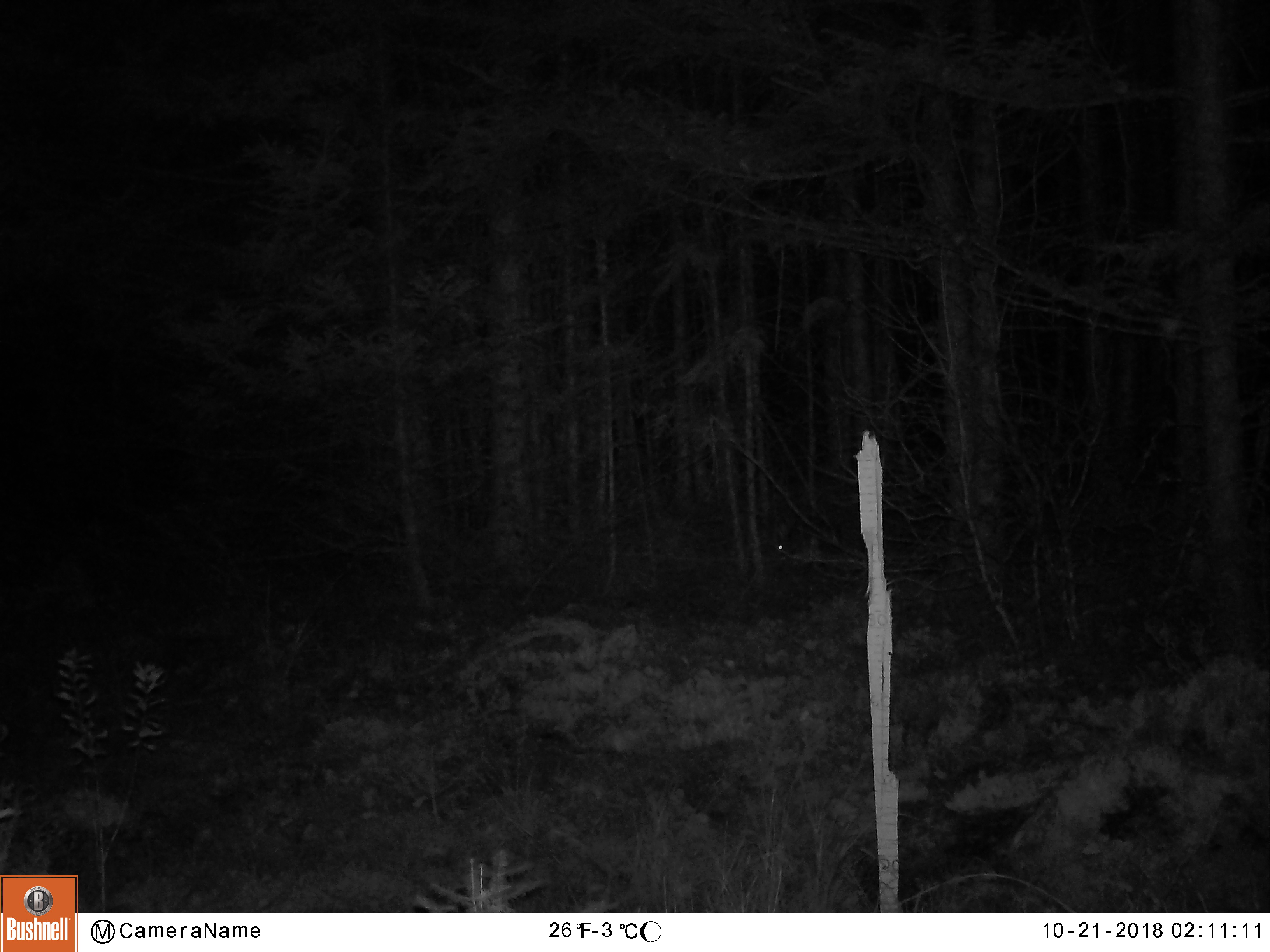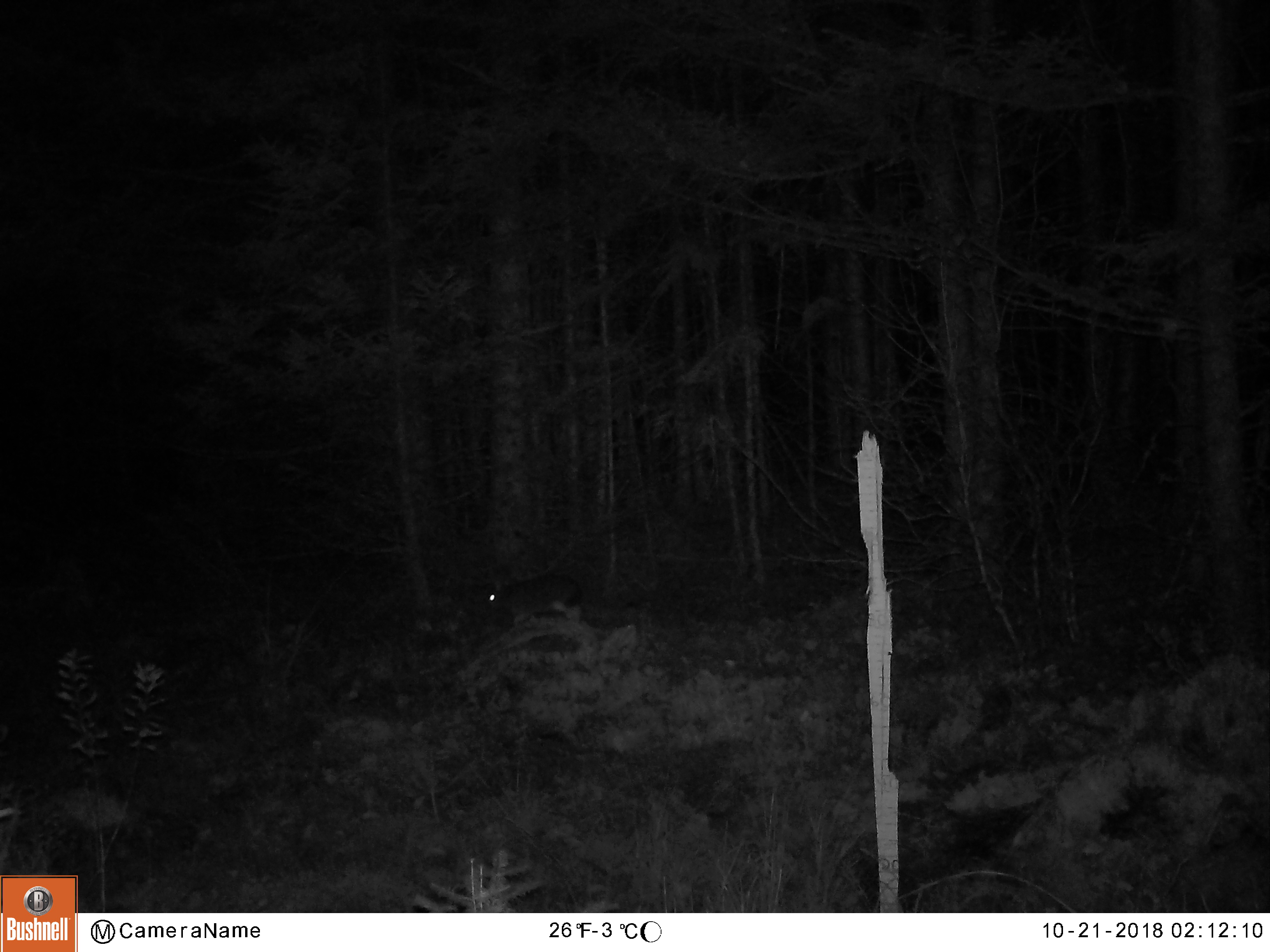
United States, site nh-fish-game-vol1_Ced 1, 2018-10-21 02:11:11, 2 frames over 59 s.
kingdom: Animalia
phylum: Chordata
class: Mammalia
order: Lagomorpha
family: Leporidae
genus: Lepus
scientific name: Lepus americanus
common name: snowshoe hare